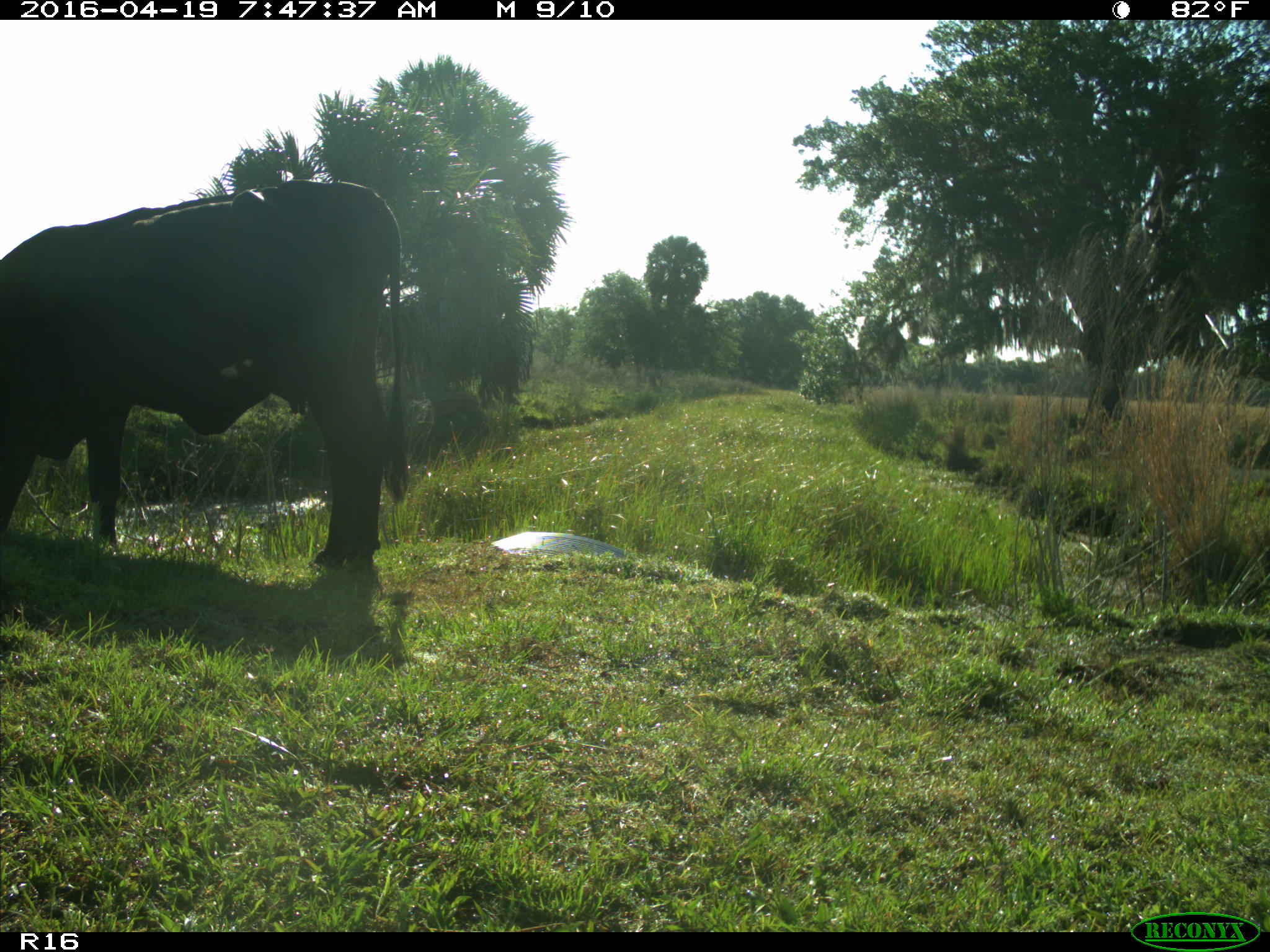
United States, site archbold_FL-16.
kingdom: Animalia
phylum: Chordata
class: Mammalia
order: Artiodactyla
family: Bovidae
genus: Bos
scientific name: Bos taurus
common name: domestic cow